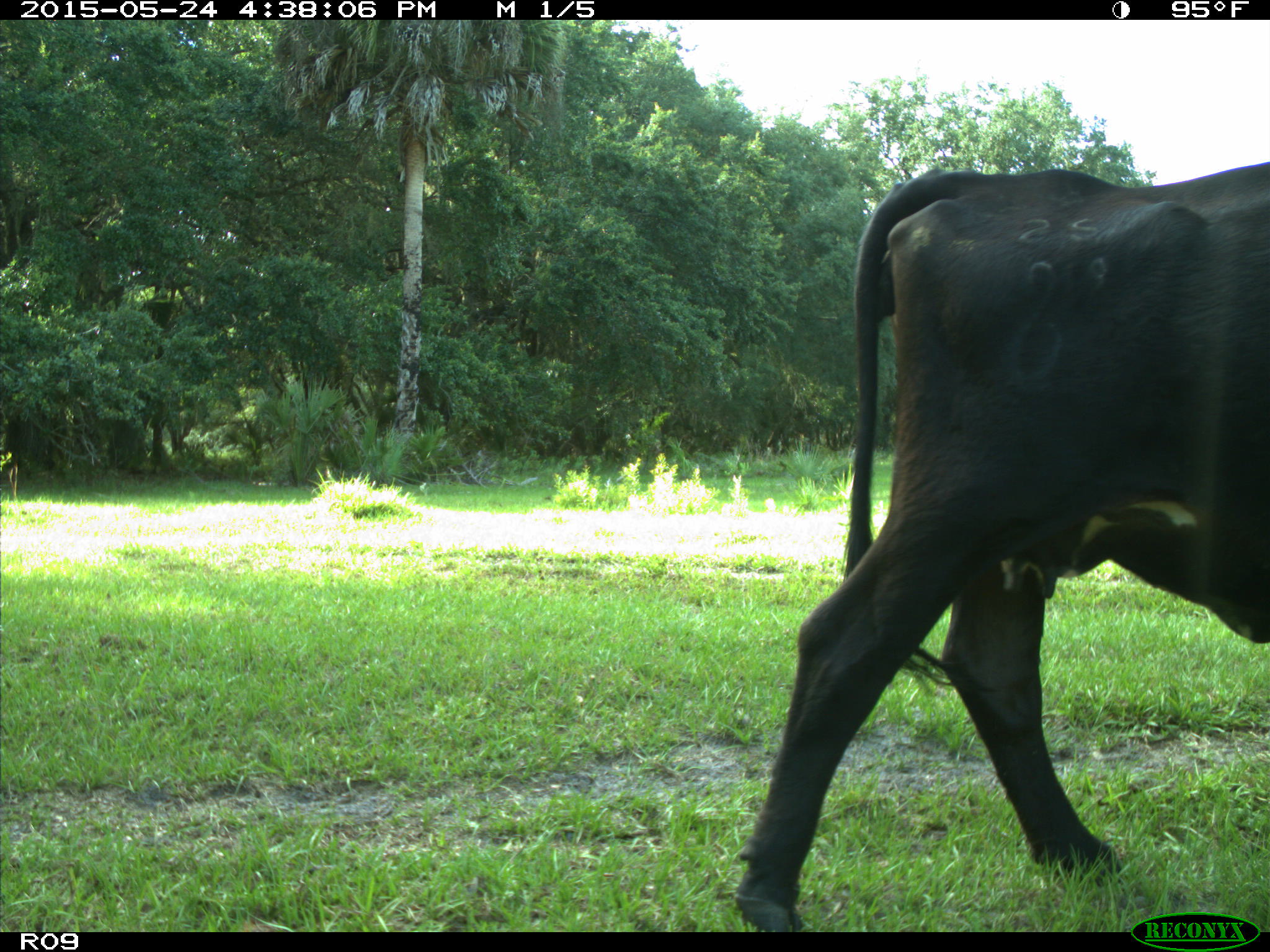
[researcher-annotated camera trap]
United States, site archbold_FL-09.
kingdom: Animalia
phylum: Chordata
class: Mammalia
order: Artiodactyla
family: Bovidae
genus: Bos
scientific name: Bos taurus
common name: domestic cow